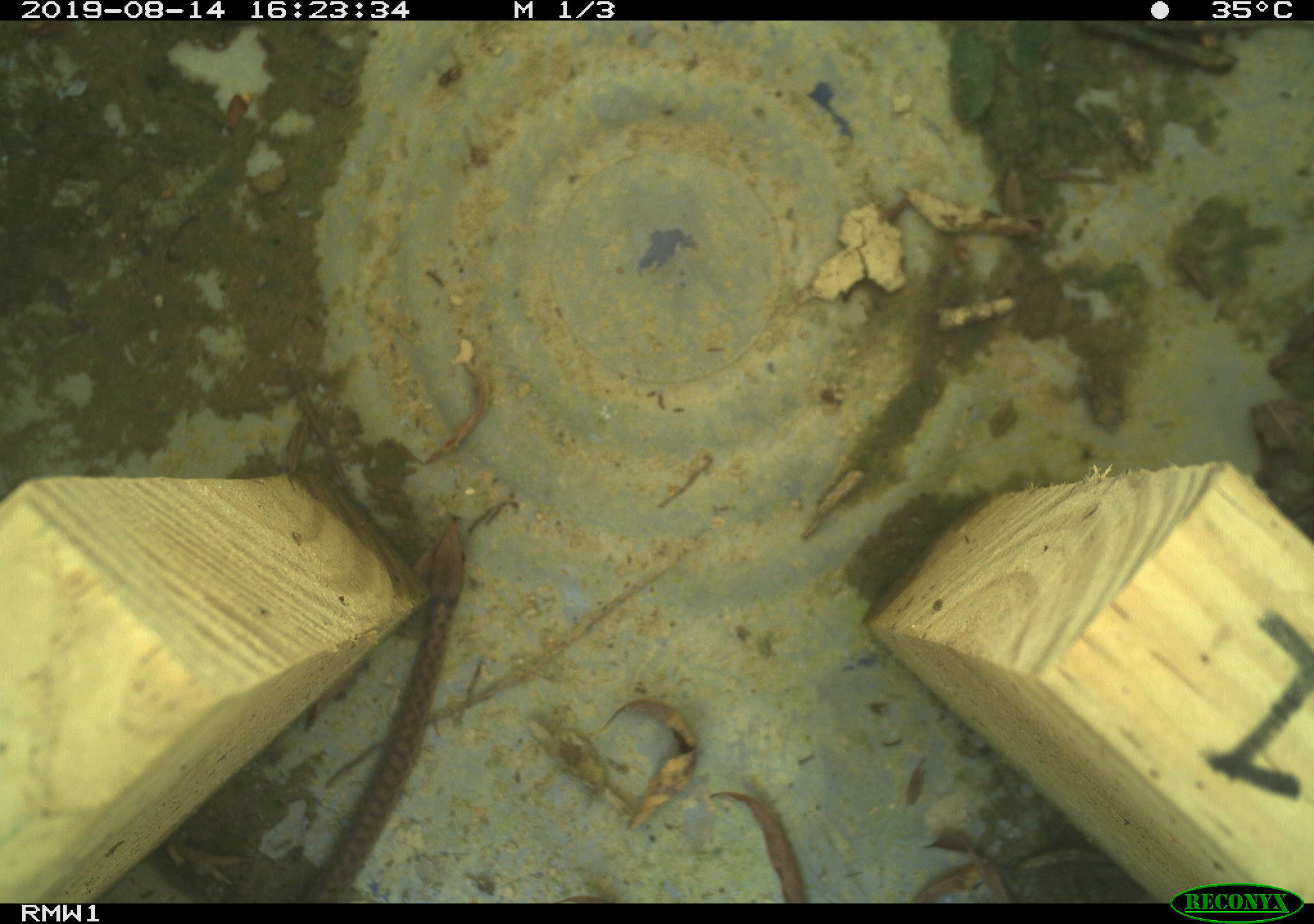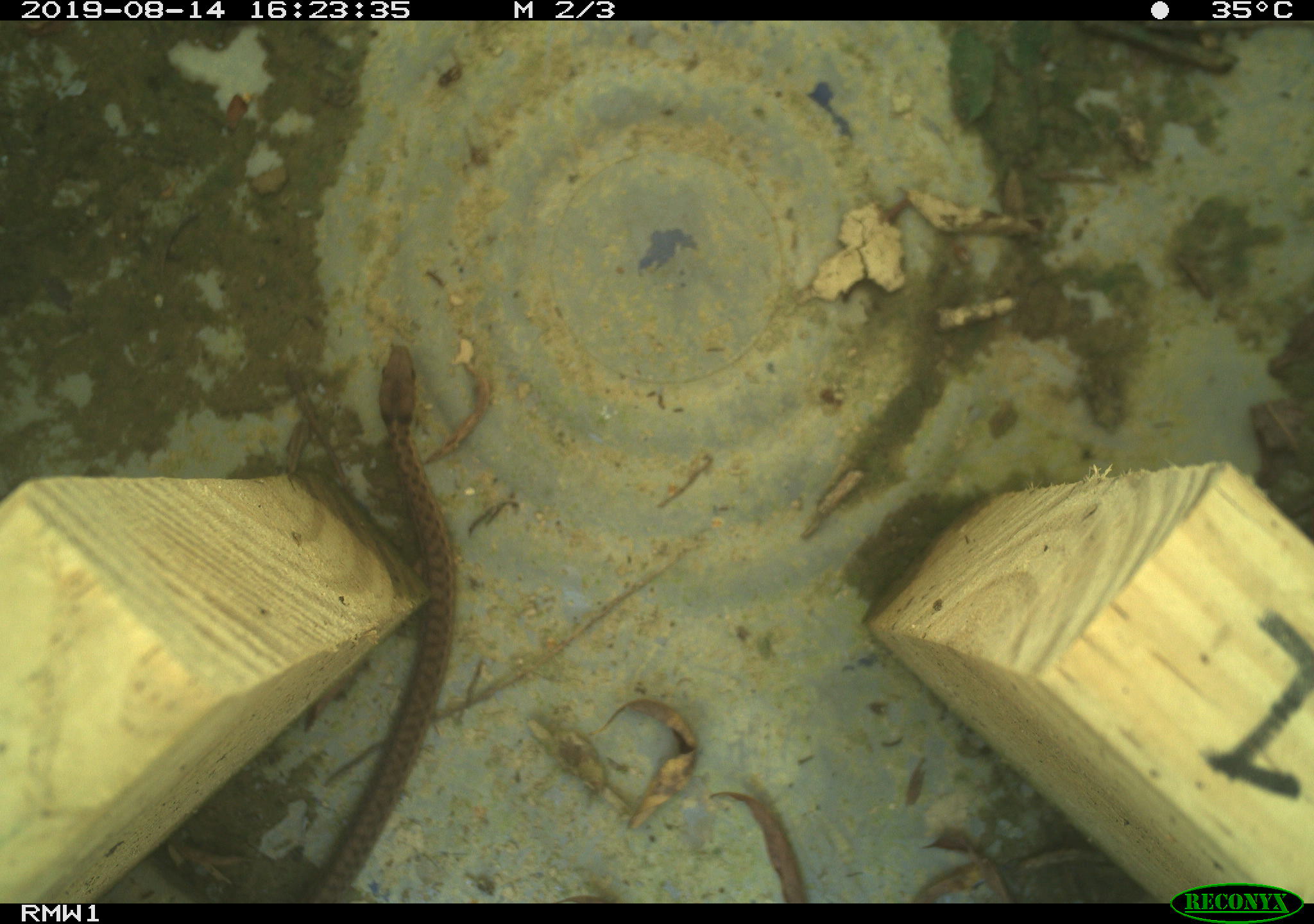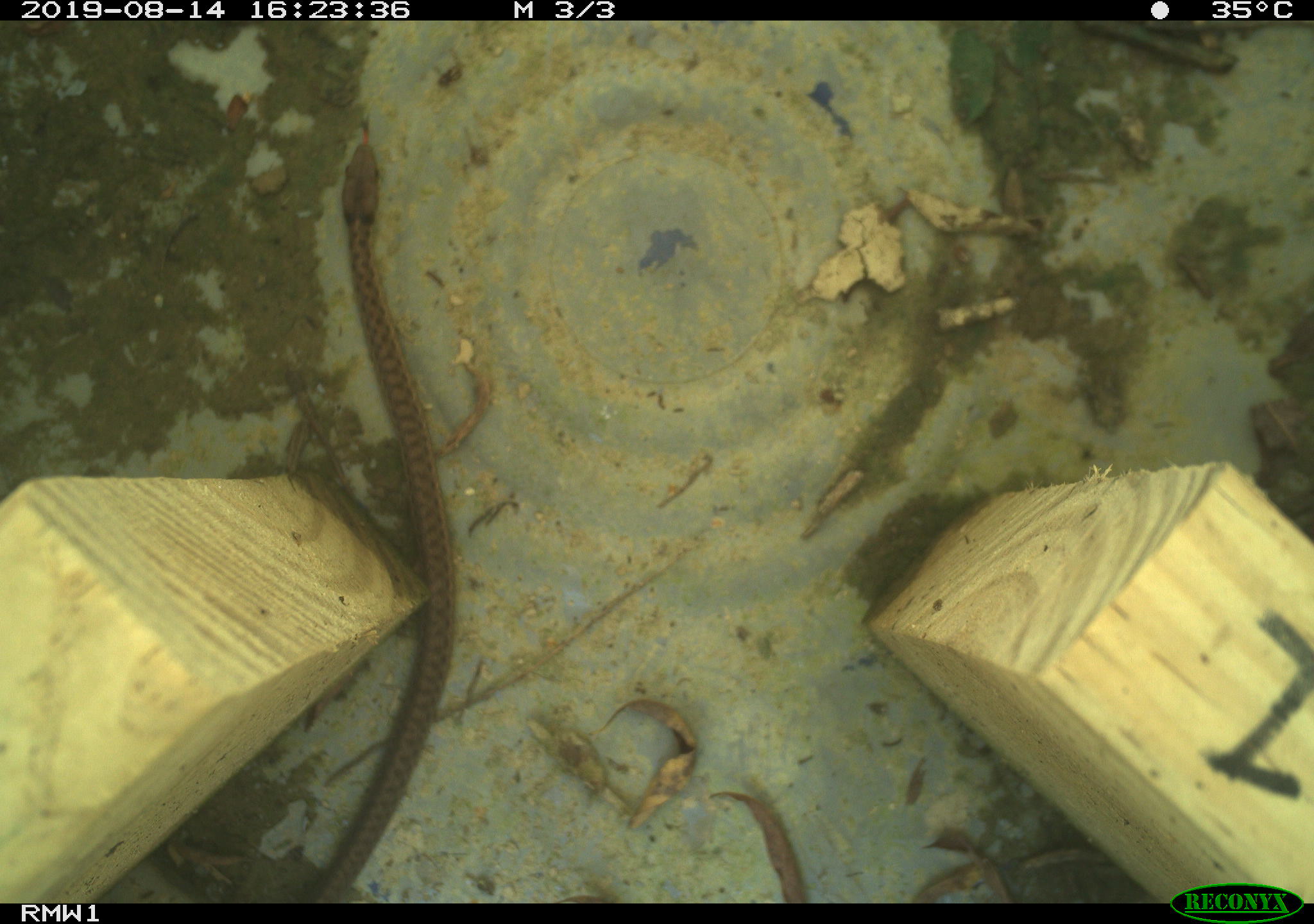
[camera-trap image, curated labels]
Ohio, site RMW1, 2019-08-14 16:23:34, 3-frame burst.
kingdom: Animalia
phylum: Chordata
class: Reptilia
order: Squamata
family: Colubridae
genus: Thamnophis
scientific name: Thamnophis sirtalis sirtalis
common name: eastern gartersnake